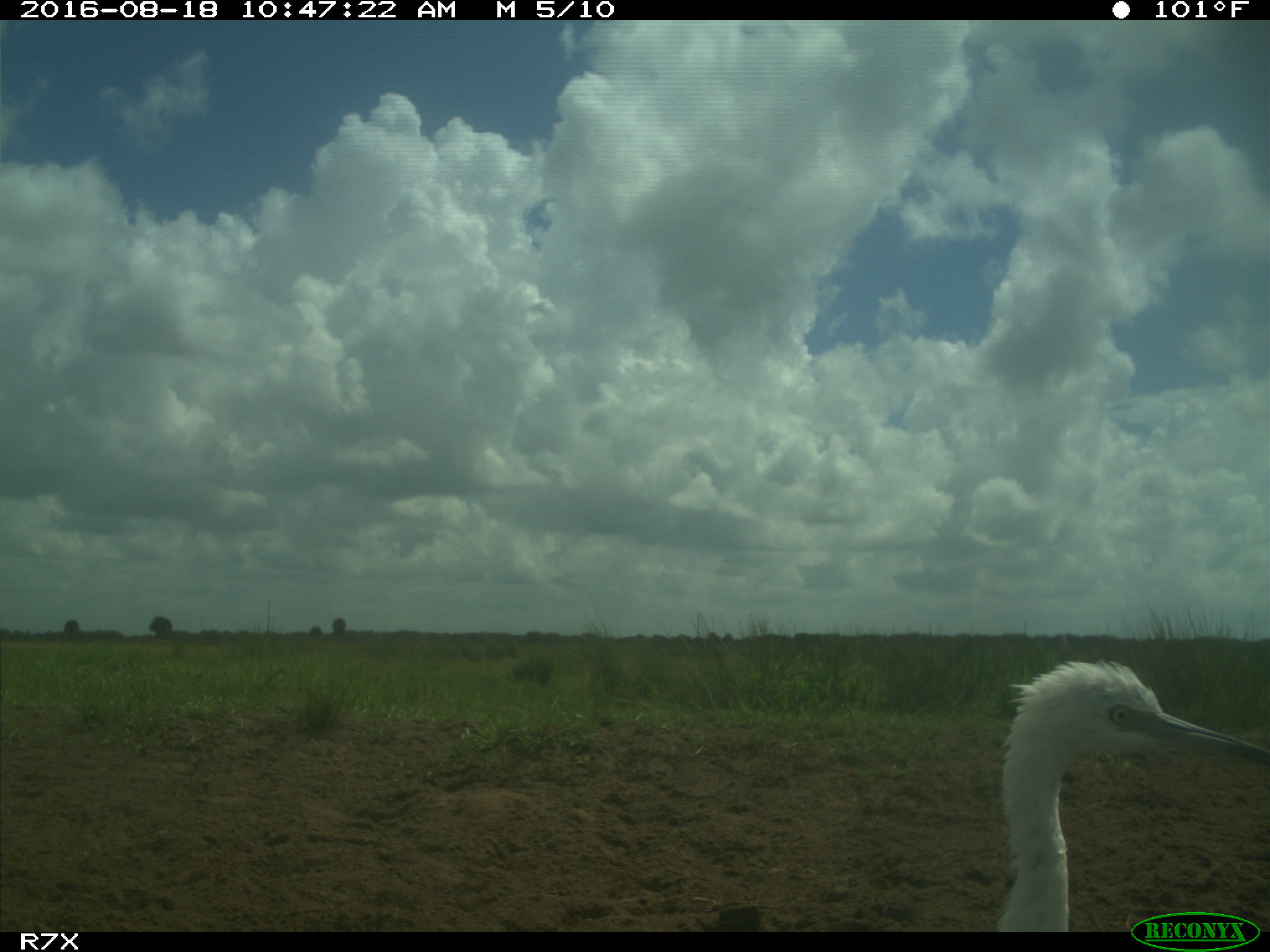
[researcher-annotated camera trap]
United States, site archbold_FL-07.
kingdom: Animalia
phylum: Chordata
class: Aves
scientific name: Aves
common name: birds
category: unidentified bird